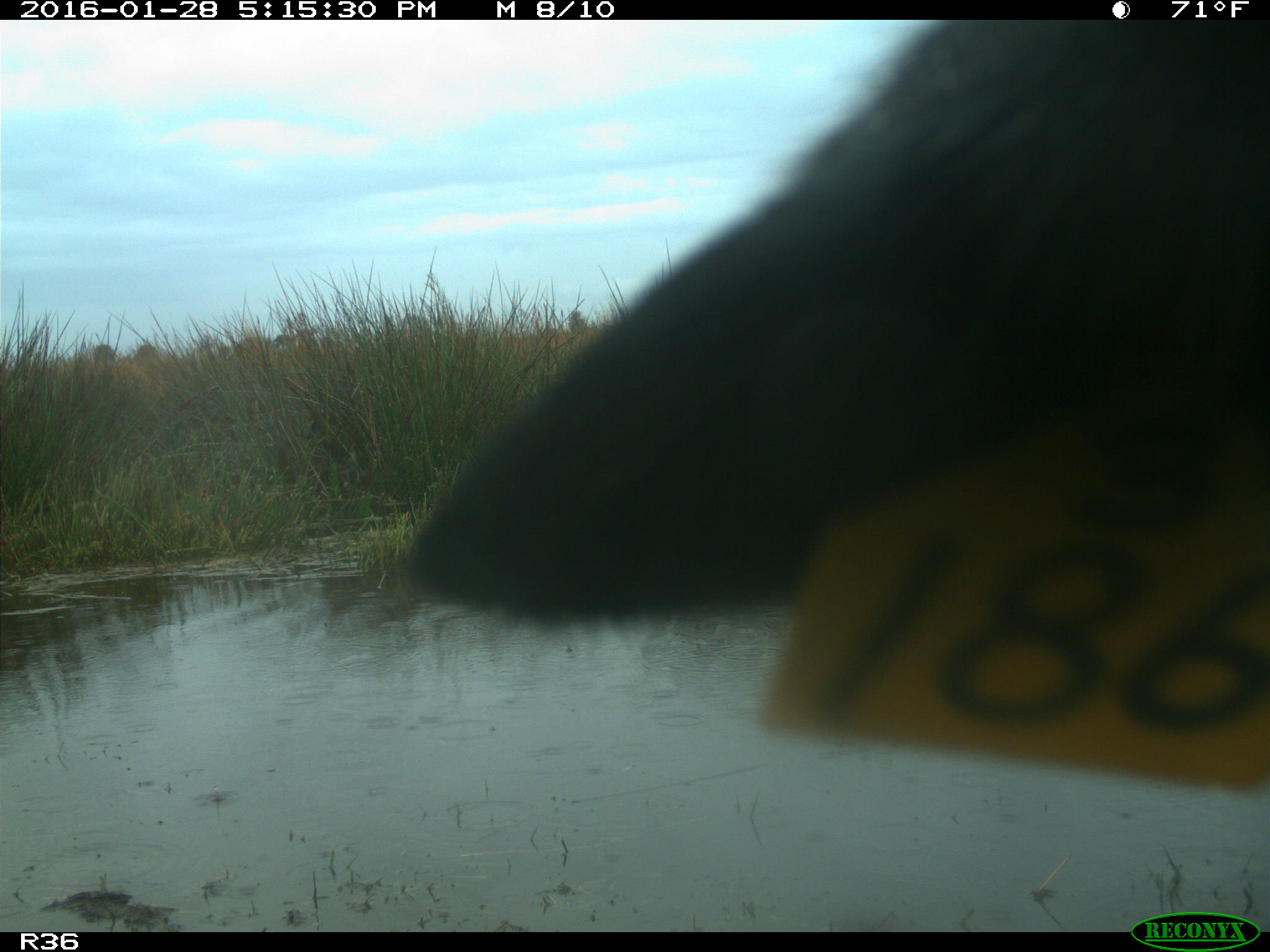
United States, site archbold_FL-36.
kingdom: Animalia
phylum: Chordata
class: Mammalia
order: Artiodactyla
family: Bovidae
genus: Bos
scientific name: Bos taurus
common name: domestic cow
Bos taurus (domestic cow).